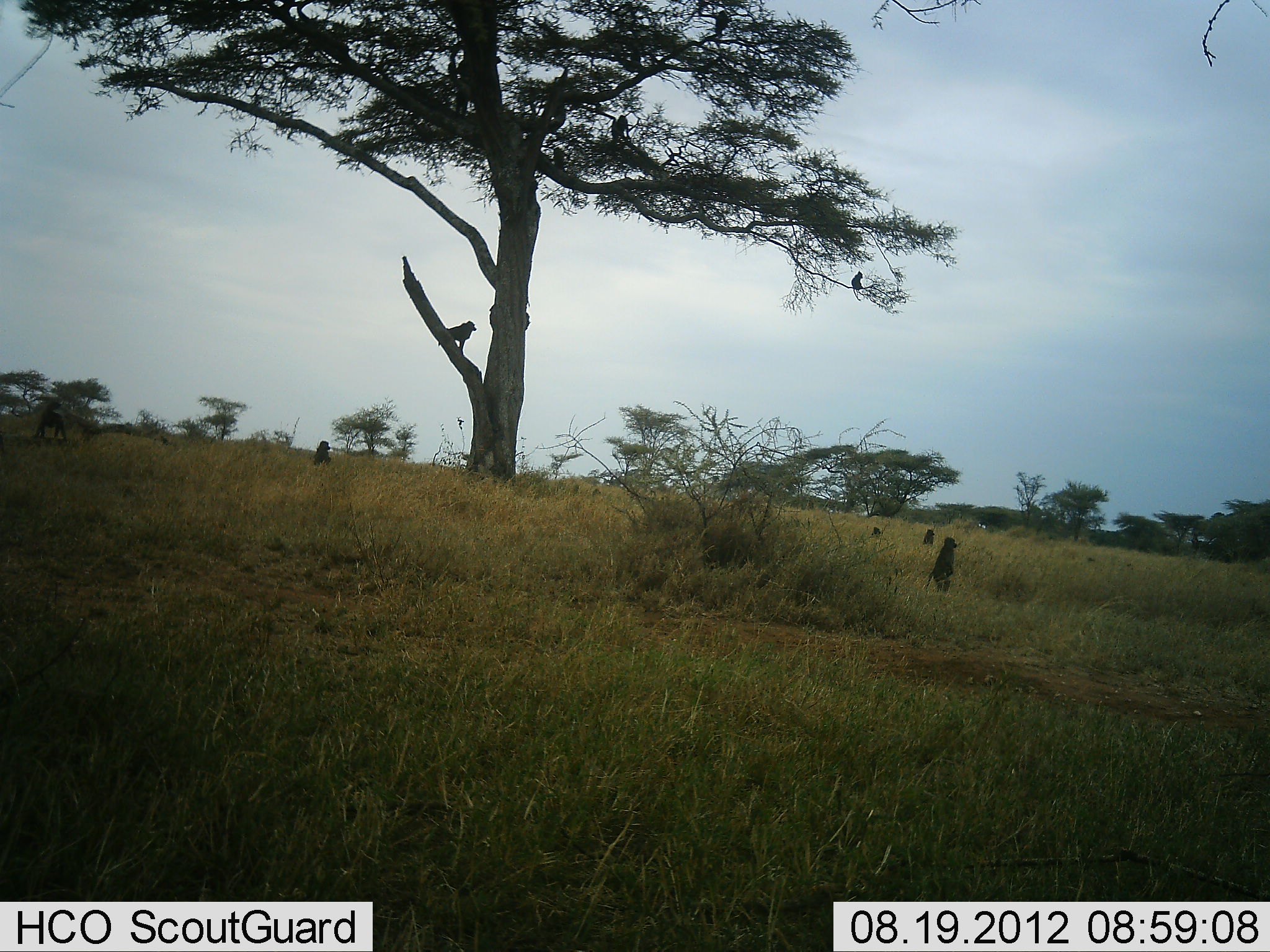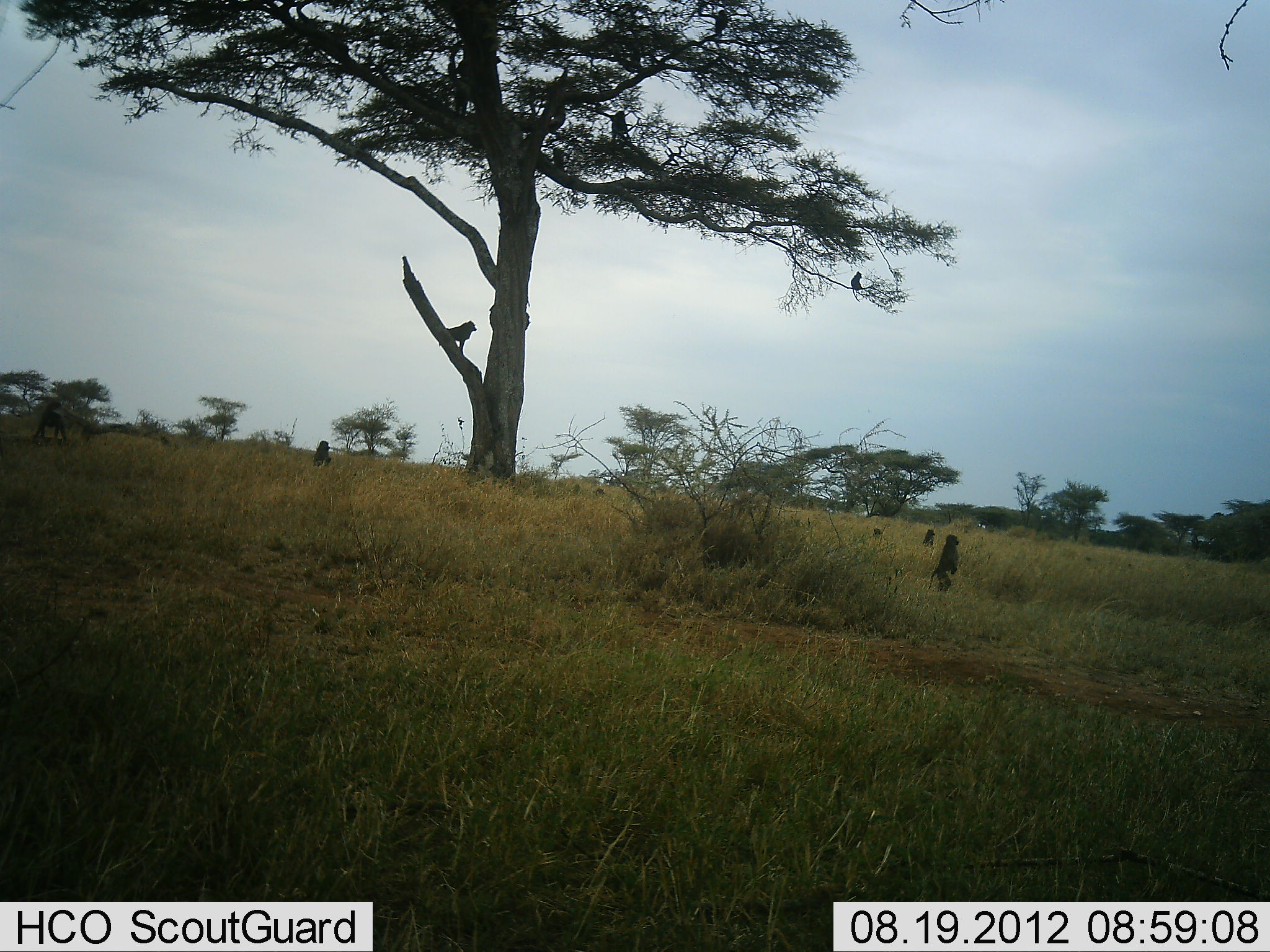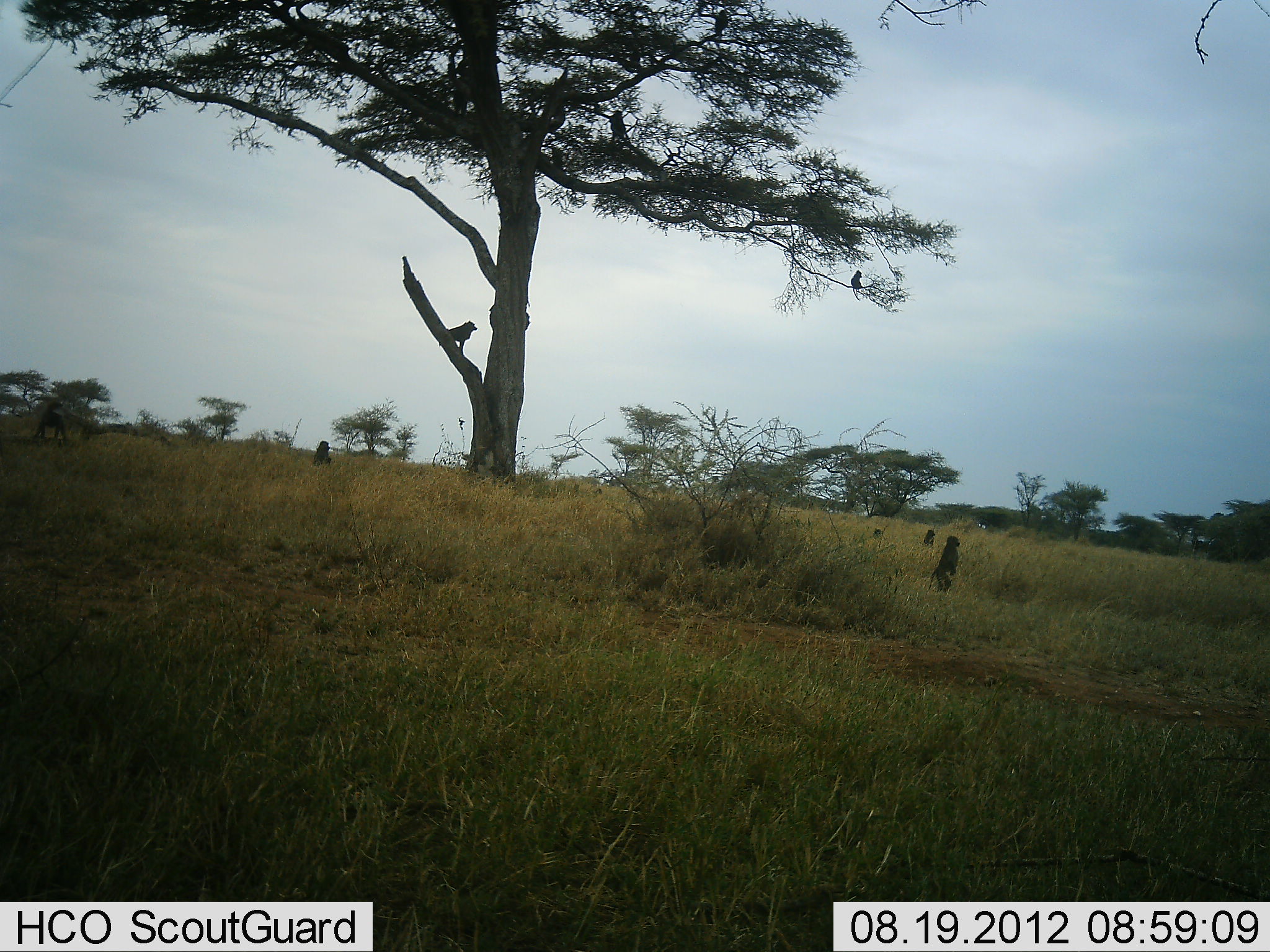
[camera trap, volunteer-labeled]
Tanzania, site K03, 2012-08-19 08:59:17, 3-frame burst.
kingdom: Animalia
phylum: Chordata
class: Mammalia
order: Primates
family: Cercopithecidae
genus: Papio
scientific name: Papio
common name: baboon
Baboon (Papio), count 9. Behavior (volunteer vote fractions): standing 100%, resting 40%, moving 20%, interacting 10%. Young present (vote fraction): 20%. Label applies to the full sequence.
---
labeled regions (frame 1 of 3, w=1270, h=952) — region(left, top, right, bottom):
animal: region(925, 537, 958, 594); region(437, 321, 477, 355); region(35, 402, 68, 438); region(611, 113, 633, 143); region(312, 440, 333, 464); region(552, 146, 569, 170); region(851, 271, 864, 302); region(923, 529, 935, 546)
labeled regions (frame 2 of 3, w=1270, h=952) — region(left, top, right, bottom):
animal: region(927, 534, 959, 593); region(30, 401, 68, 446); region(438, 320, 477, 354); region(610, 109, 631, 142); region(311, 440, 332, 467); region(711, 10, 730, 36); region(850, 271, 864, 302); region(552, 146, 567, 173); region(922, 528, 935, 547)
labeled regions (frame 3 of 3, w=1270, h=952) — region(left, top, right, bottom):
animal: region(926, 535, 960, 595); region(33, 401, 69, 446); region(438, 320, 478, 353); region(607, 109, 632, 142); region(712, 8, 733, 36); region(313, 439, 333, 467); region(849, 270, 865, 302)